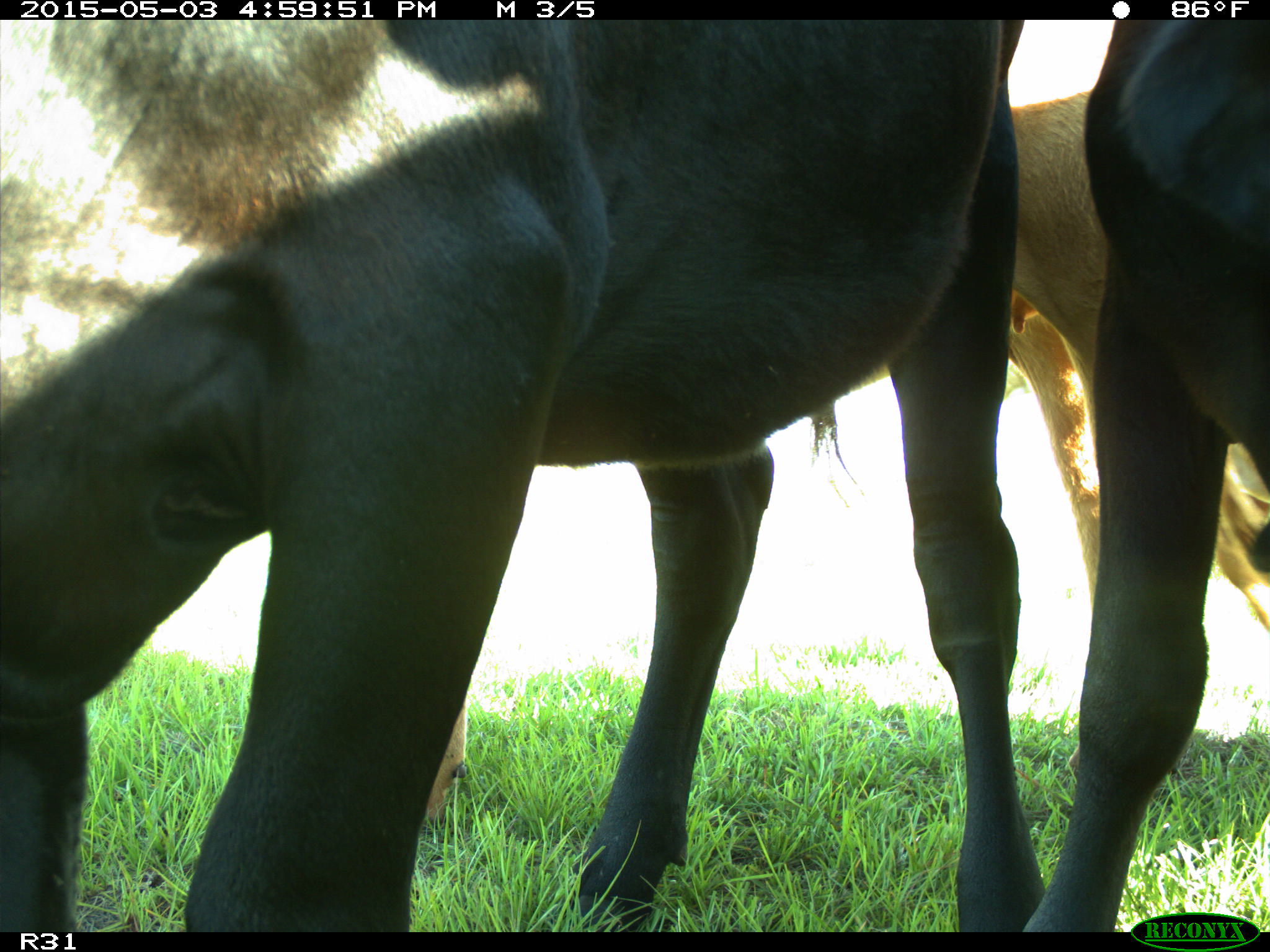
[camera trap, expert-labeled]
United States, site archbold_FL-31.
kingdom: Animalia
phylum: Chordata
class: Mammalia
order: Artiodactyla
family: Bovidae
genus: Bos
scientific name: Bos taurus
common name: domestic cow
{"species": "Bos taurus (domestic cow)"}